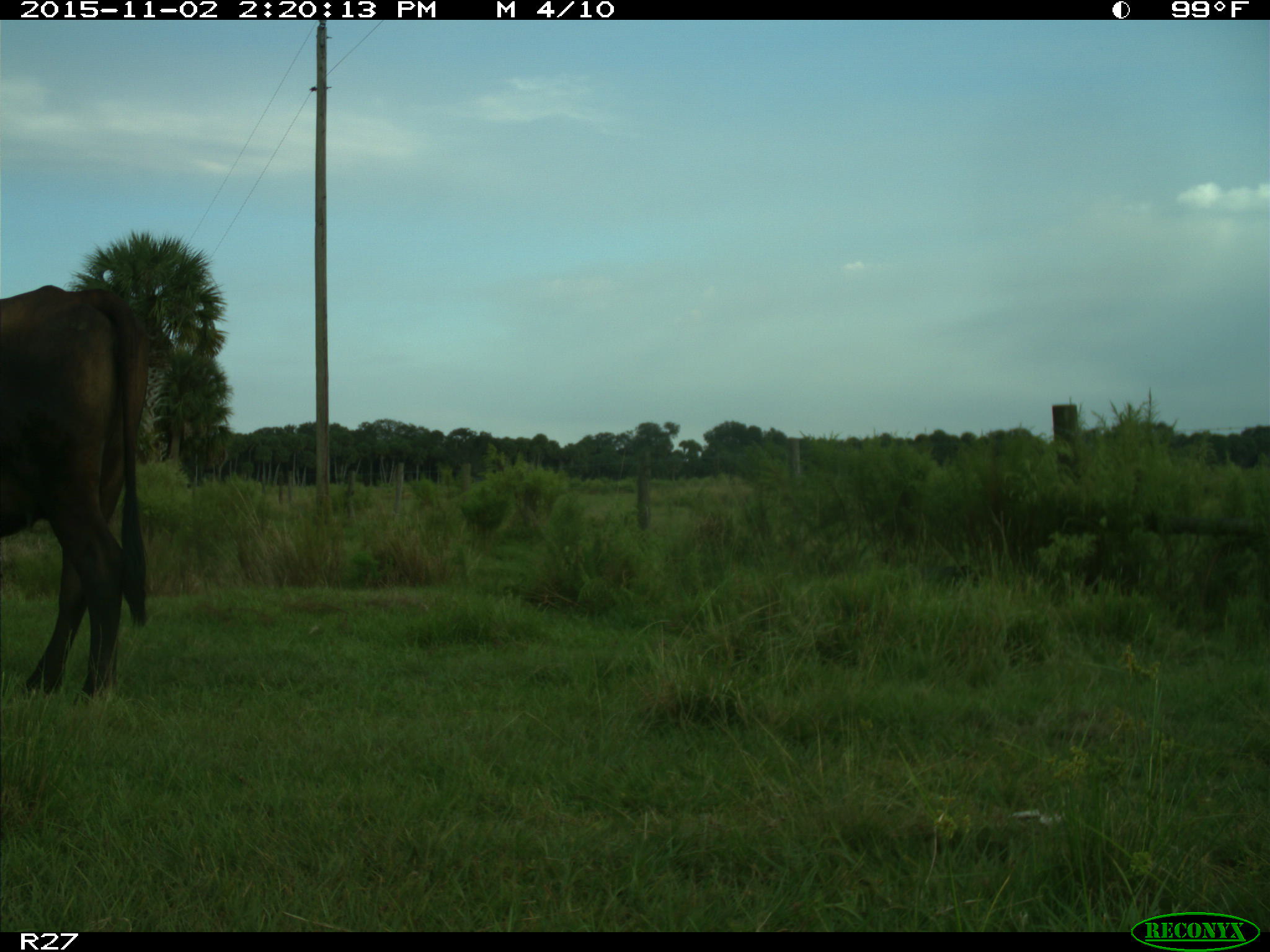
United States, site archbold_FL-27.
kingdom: Animalia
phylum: Chordata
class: Mammalia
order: Artiodactyla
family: Bovidae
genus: Bos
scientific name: Bos taurus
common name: domestic cow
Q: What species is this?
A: Bos taurus (domestic cow).